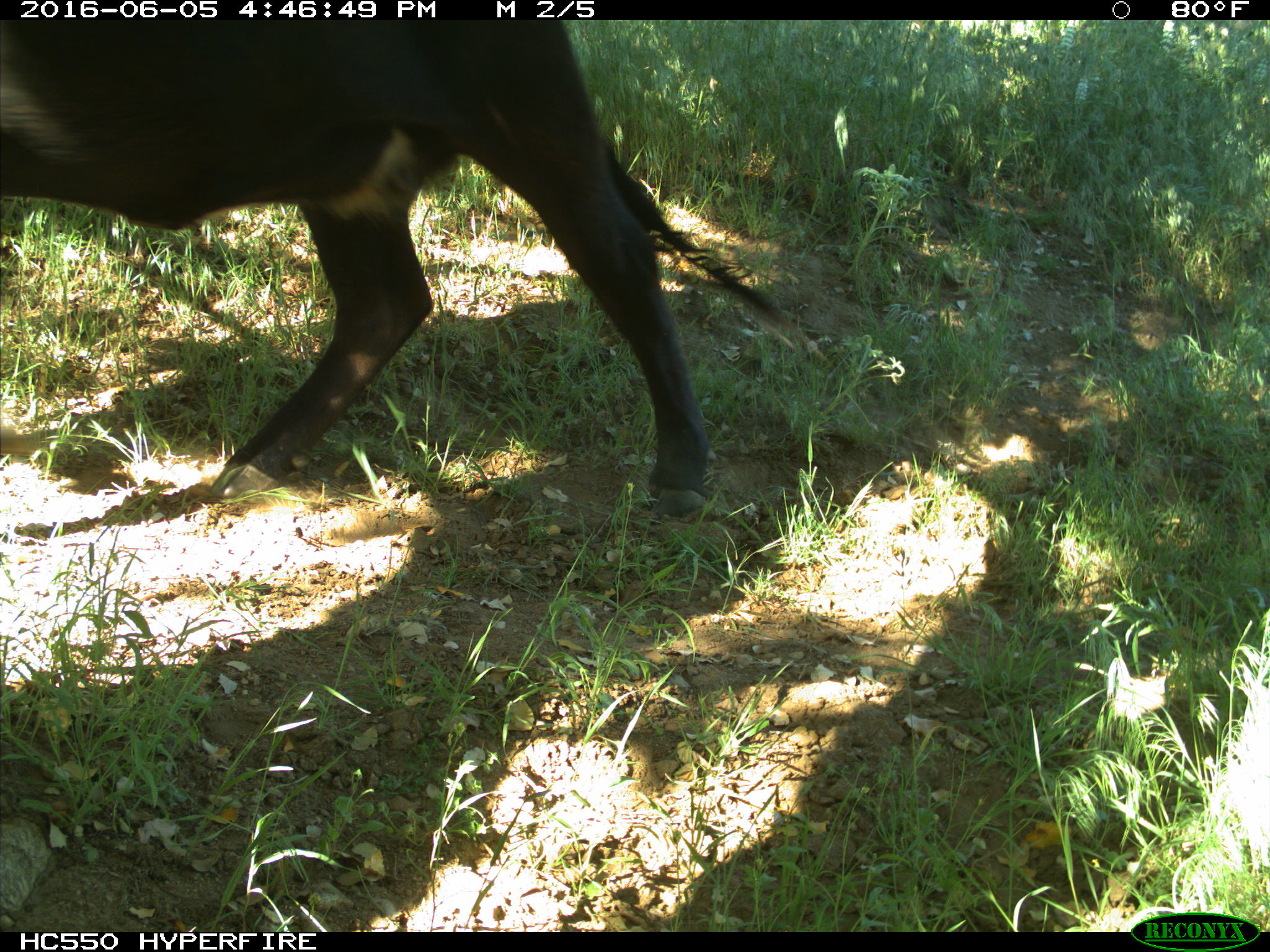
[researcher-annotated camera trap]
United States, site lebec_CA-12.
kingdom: Animalia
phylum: Chordata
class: Mammalia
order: Artiodactyla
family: Bovidae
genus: Bos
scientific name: Bos taurus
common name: domestic cow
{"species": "Bos taurus (domestic cow)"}